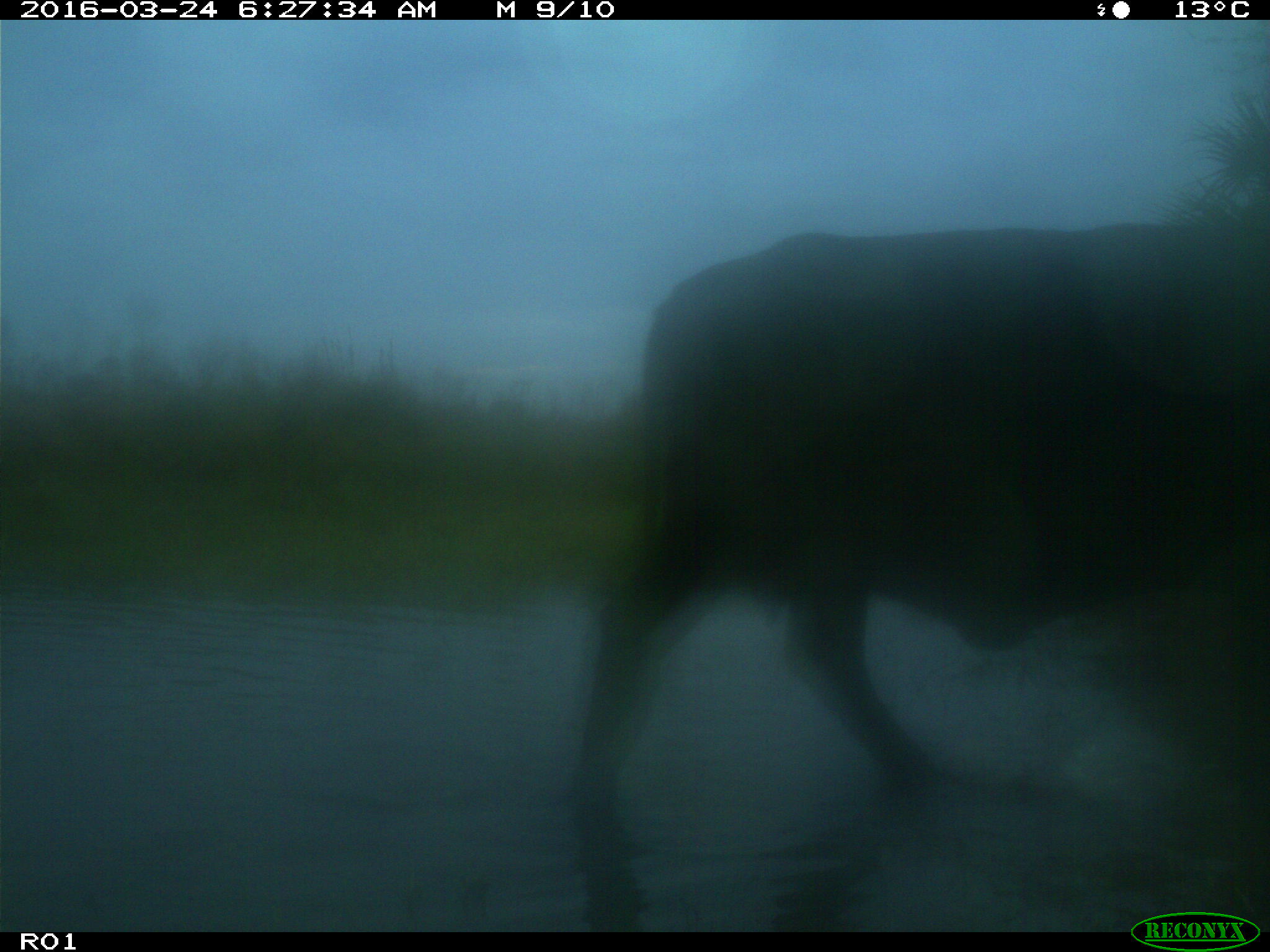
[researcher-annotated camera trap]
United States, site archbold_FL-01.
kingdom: Animalia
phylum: Chordata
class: Mammalia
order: Artiodactyla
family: Bovidae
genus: Bos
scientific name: Bos taurus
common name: domestic cow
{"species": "Bos taurus (domestic cow)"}